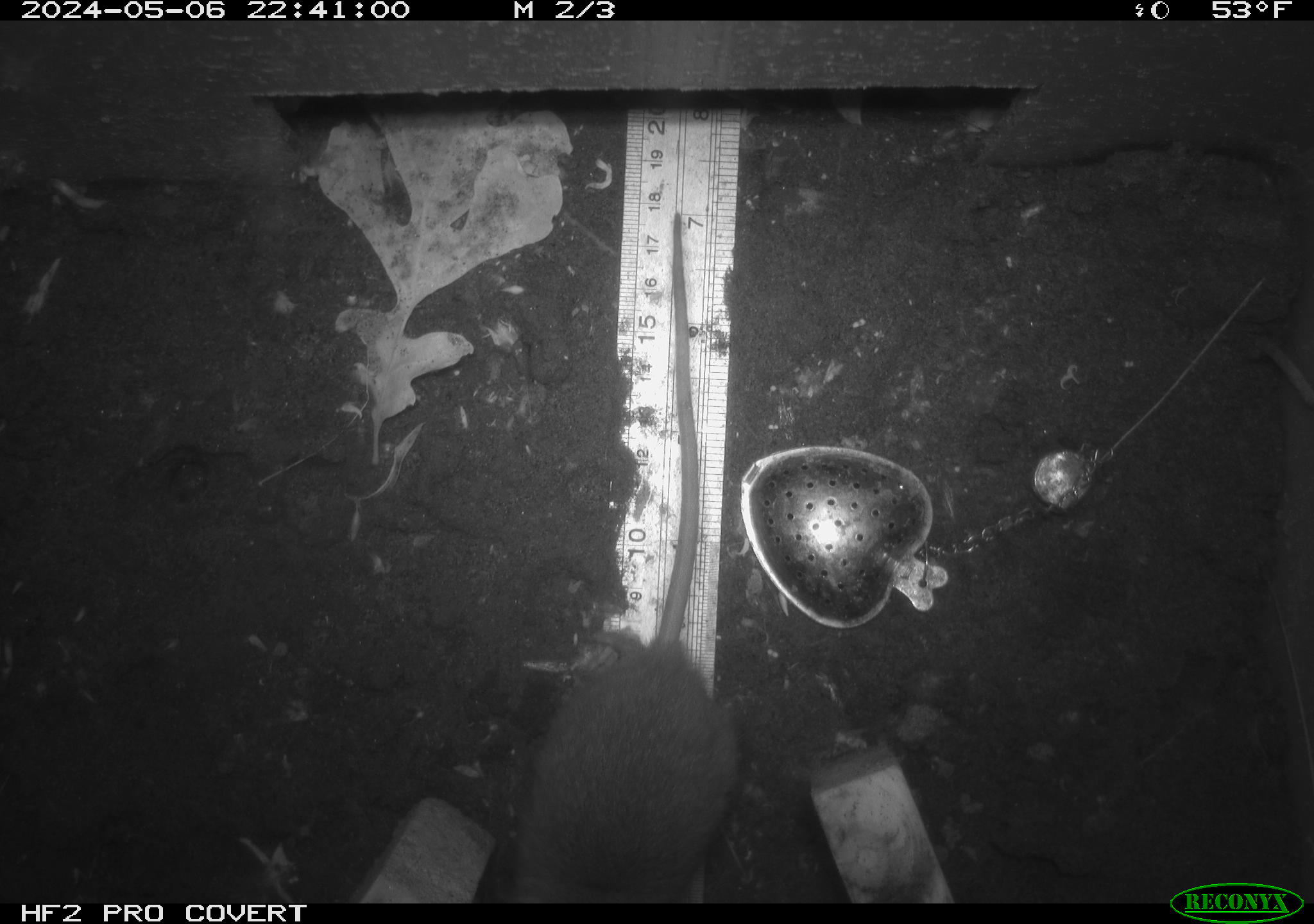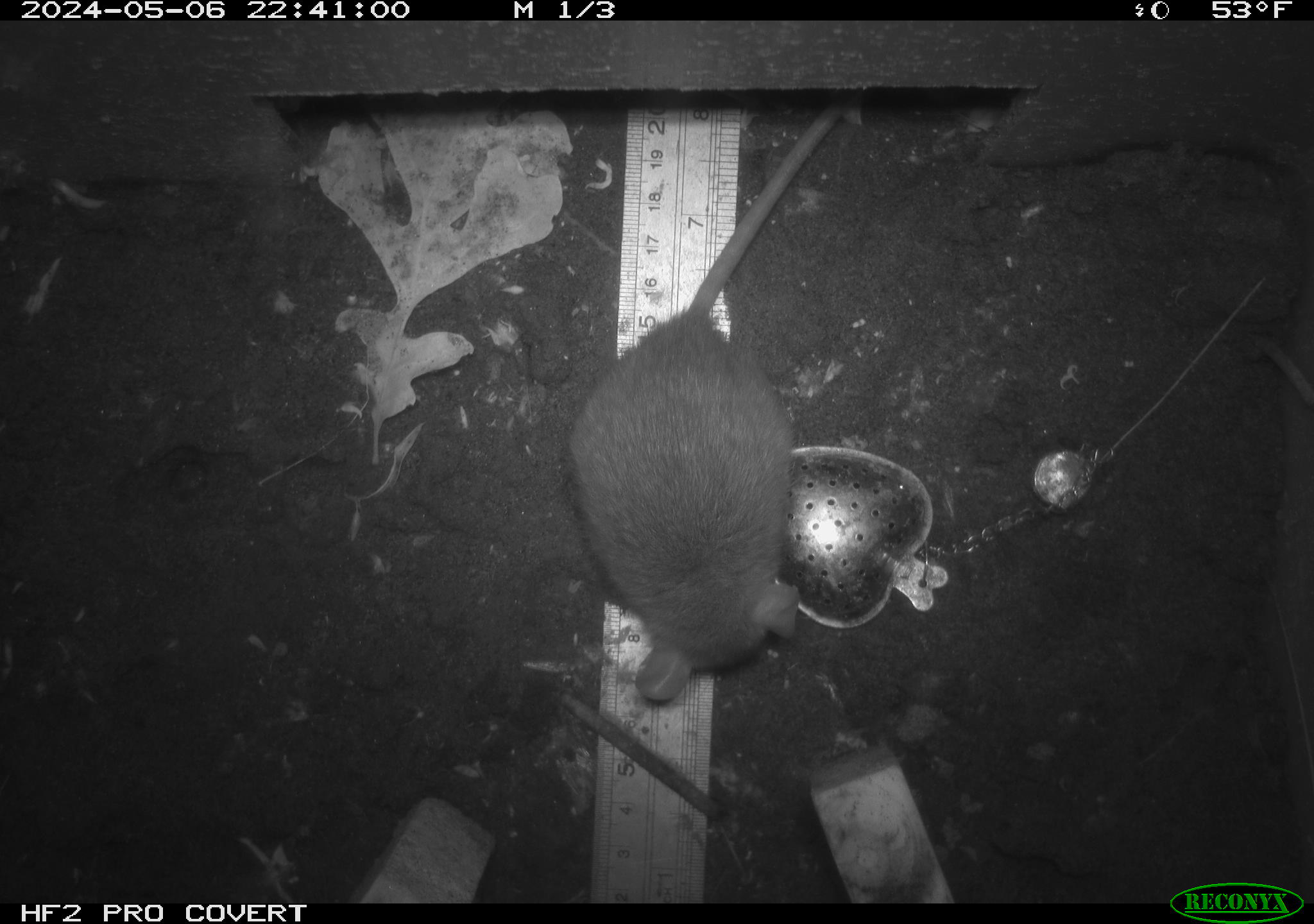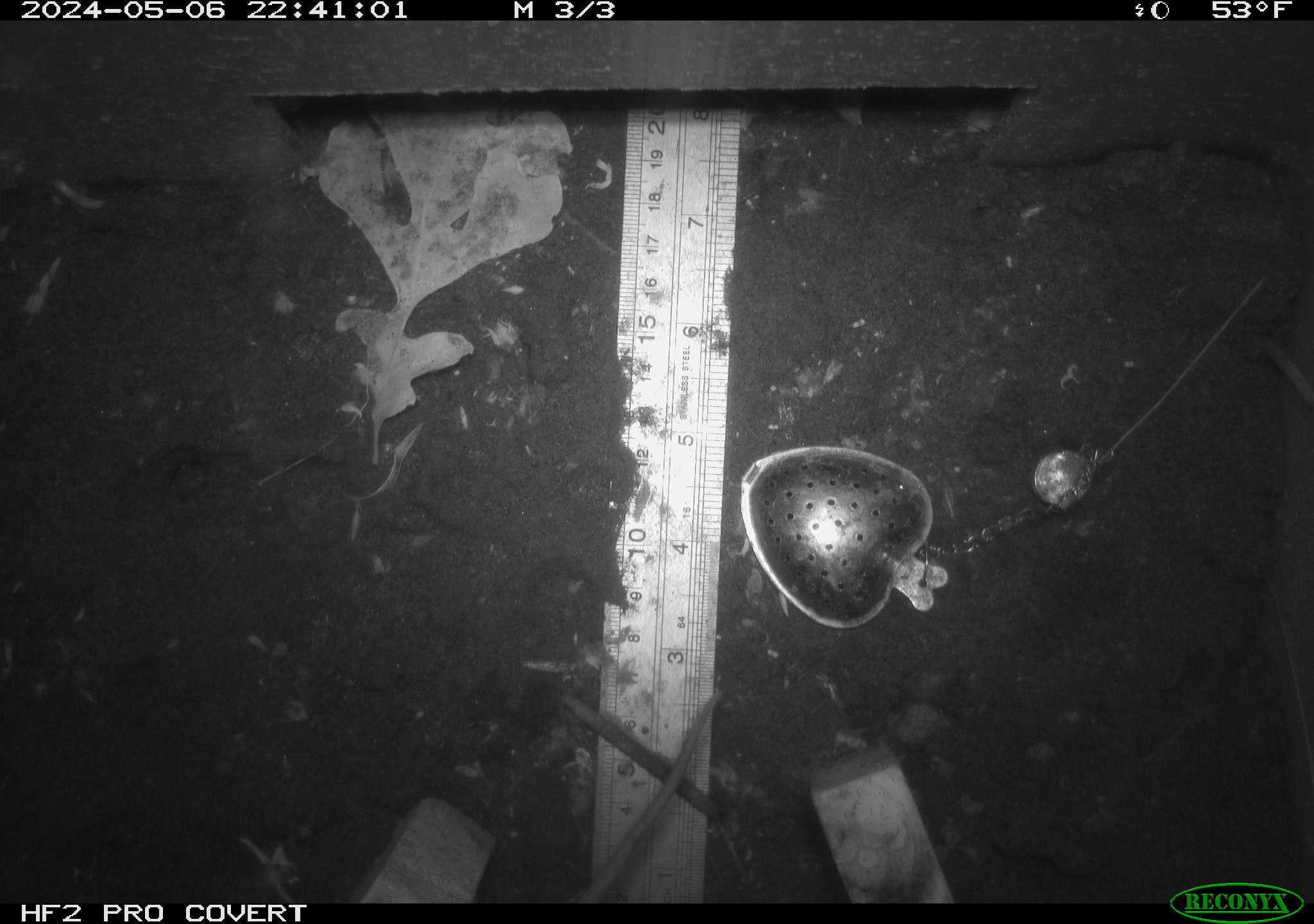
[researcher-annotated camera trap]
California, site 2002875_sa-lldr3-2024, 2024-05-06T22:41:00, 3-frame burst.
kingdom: Animalia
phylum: Chordata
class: Mammalia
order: Rodentia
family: Muridae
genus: Rattus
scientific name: Rattus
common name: rat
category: rattus species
Rattus species (rat) (Rattus).